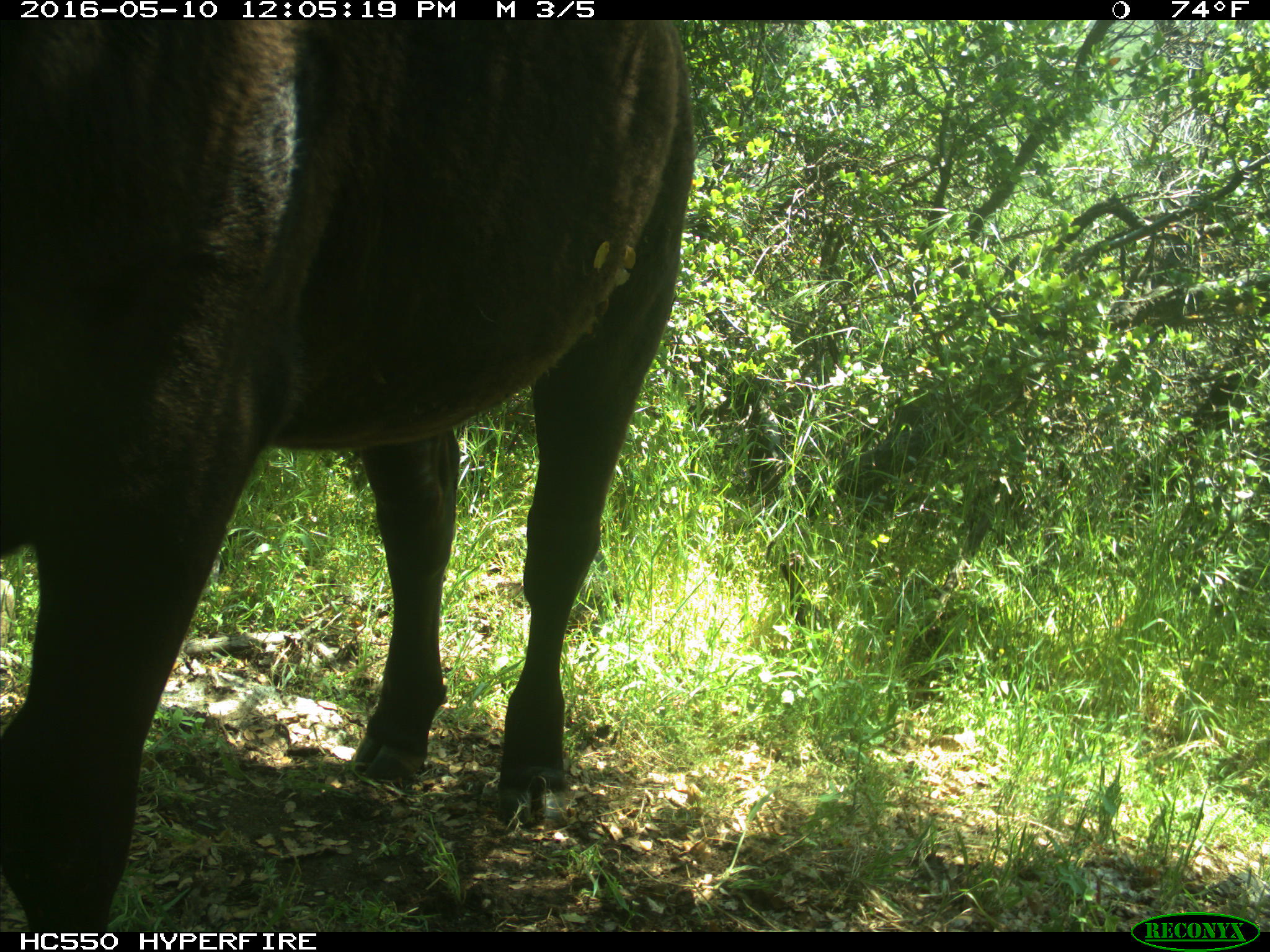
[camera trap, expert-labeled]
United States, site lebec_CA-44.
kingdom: Animalia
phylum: Chordata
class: Mammalia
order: Artiodactyla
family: Bovidae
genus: Bos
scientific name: Bos taurus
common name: domestic cow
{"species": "Bos taurus (domestic cow)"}